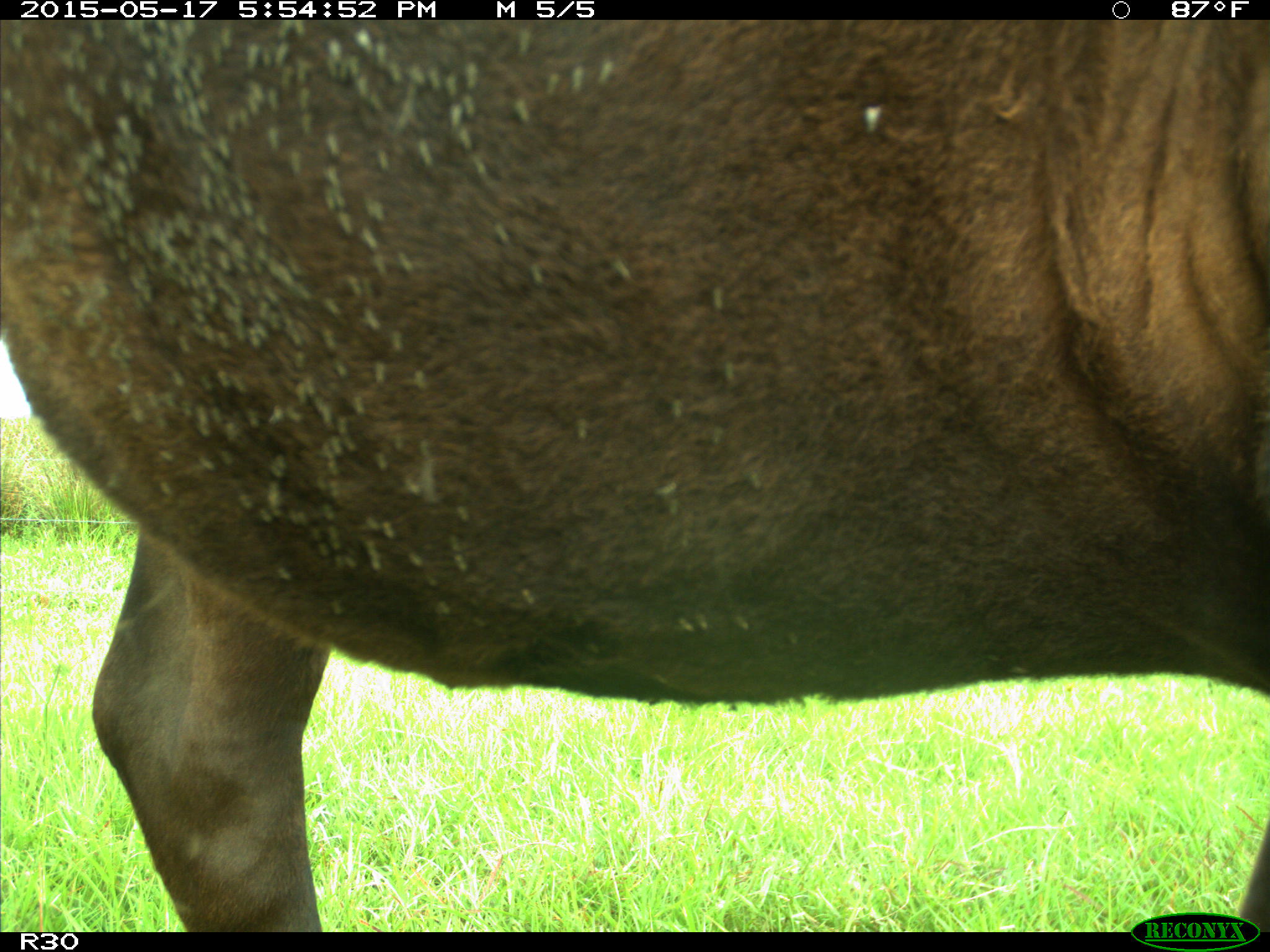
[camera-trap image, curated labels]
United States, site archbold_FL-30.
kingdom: Animalia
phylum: Chordata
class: Mammalia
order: Artiodactyla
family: Bovidae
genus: Bos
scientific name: Bos taurus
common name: domestic cow